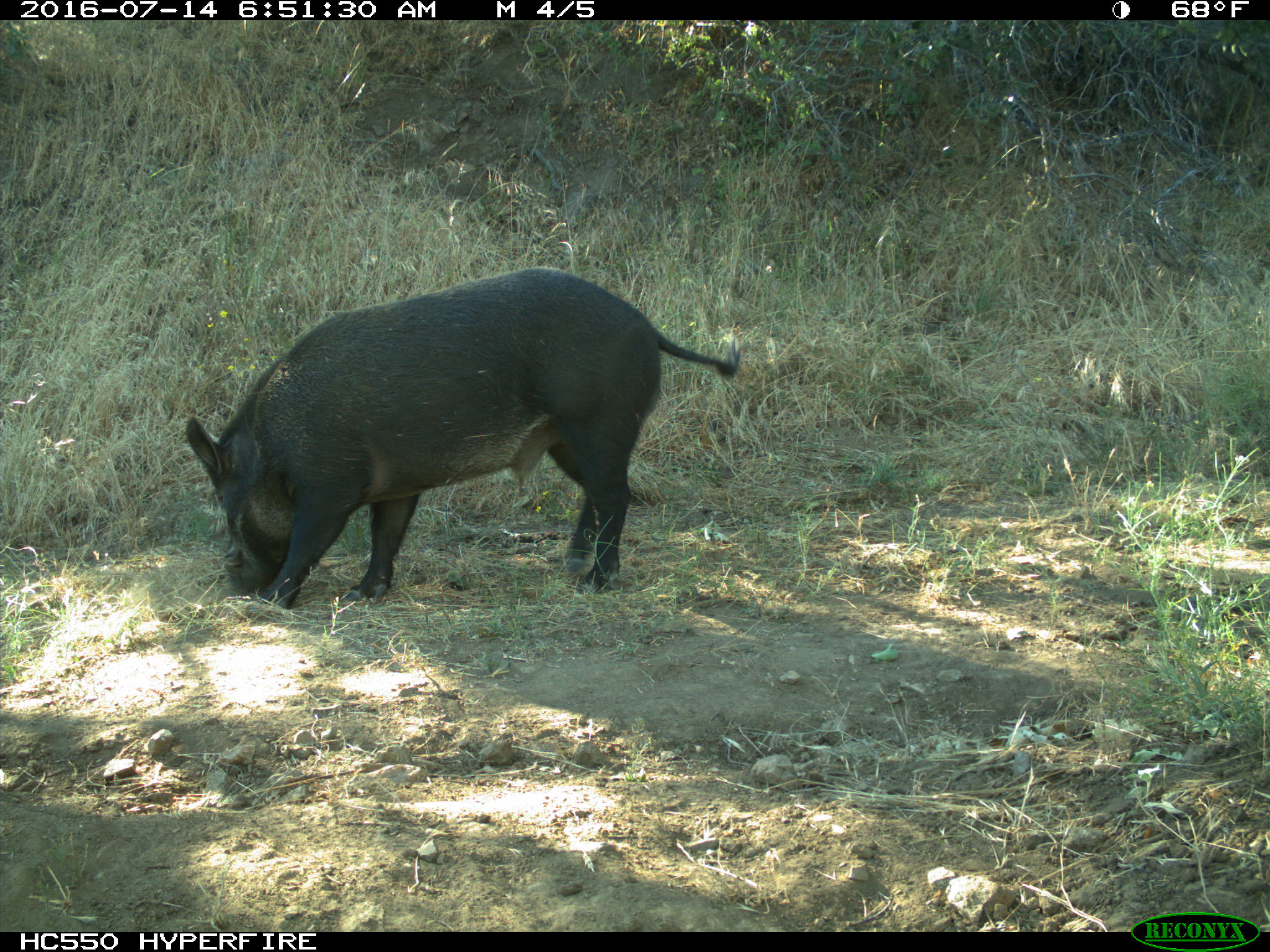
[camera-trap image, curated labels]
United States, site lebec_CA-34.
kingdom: Animalia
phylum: Chordata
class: Mammalia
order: Artiodactyla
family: Suidae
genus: Sus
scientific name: Sus scrofa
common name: wild boar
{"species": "Sus scrofa (wild boar)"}